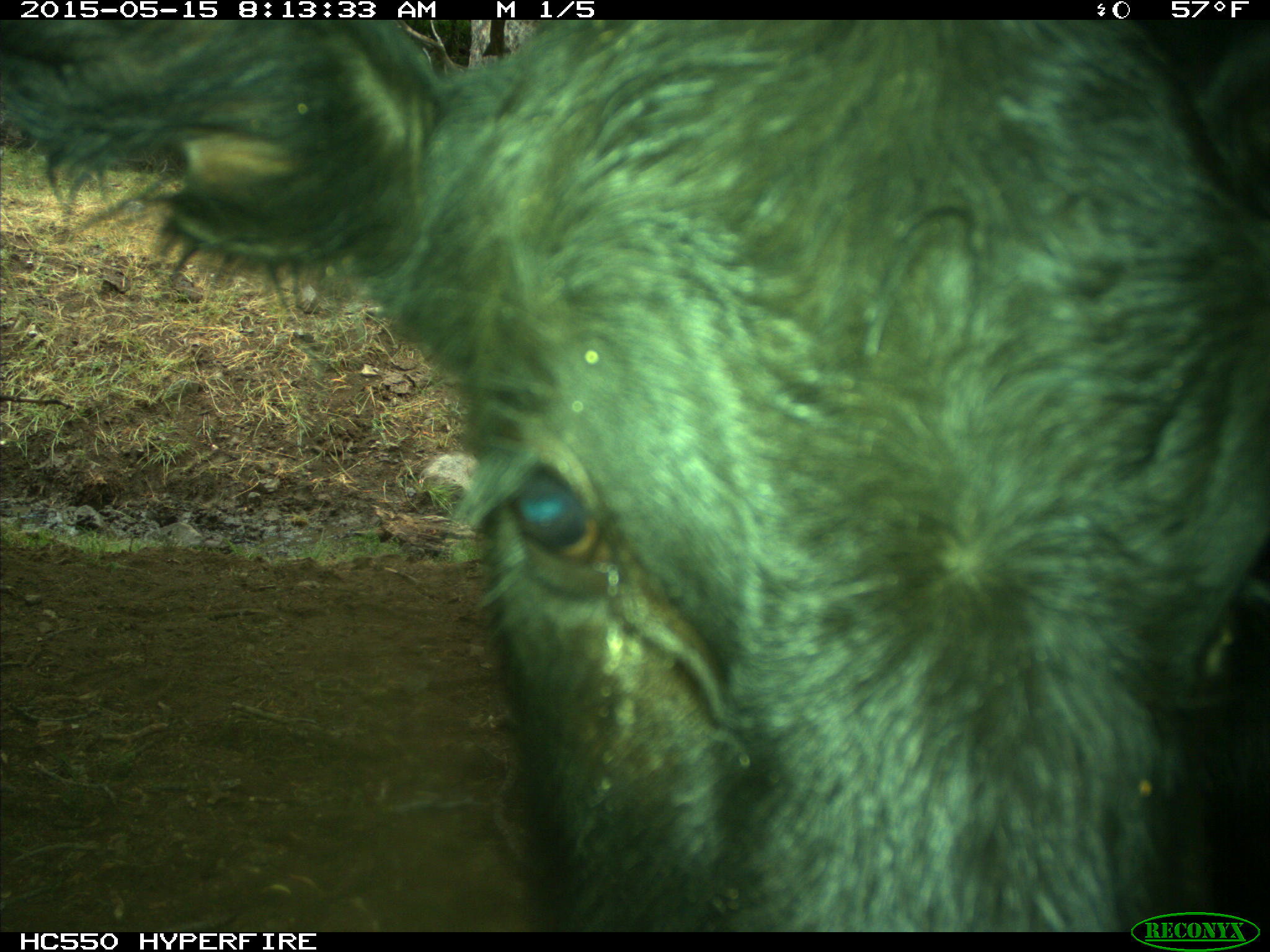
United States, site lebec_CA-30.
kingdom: Animalia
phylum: Chordata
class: Mammalia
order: Artiodactyla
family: Bovidae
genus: Bos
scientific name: Bos taurus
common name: domestic cow